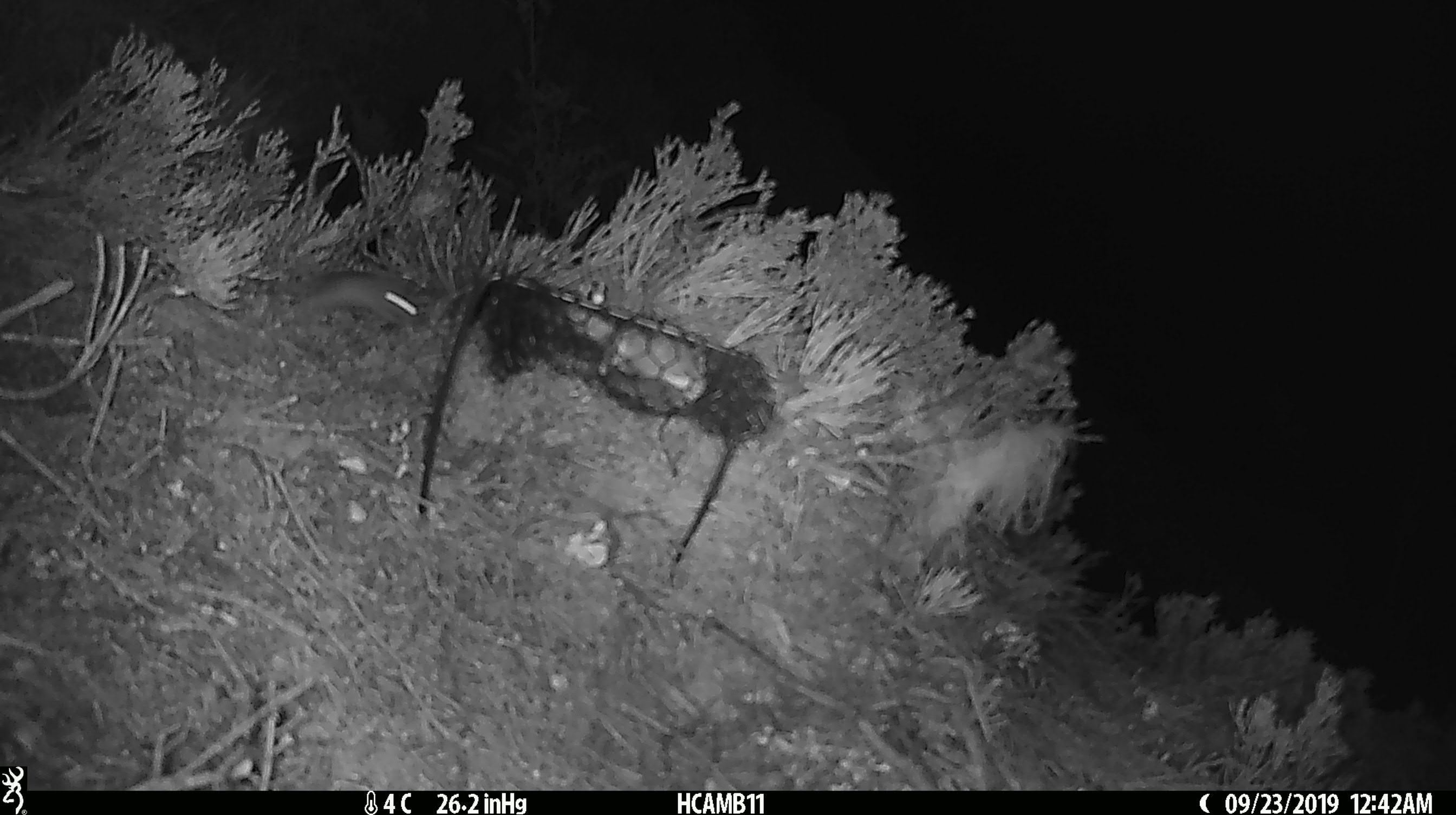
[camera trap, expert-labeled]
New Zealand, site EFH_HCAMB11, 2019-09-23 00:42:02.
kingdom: Animalia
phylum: Chordata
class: Mammalia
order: Rodentia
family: Muridae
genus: Mus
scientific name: Mus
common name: mouse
Mouse (Mus).